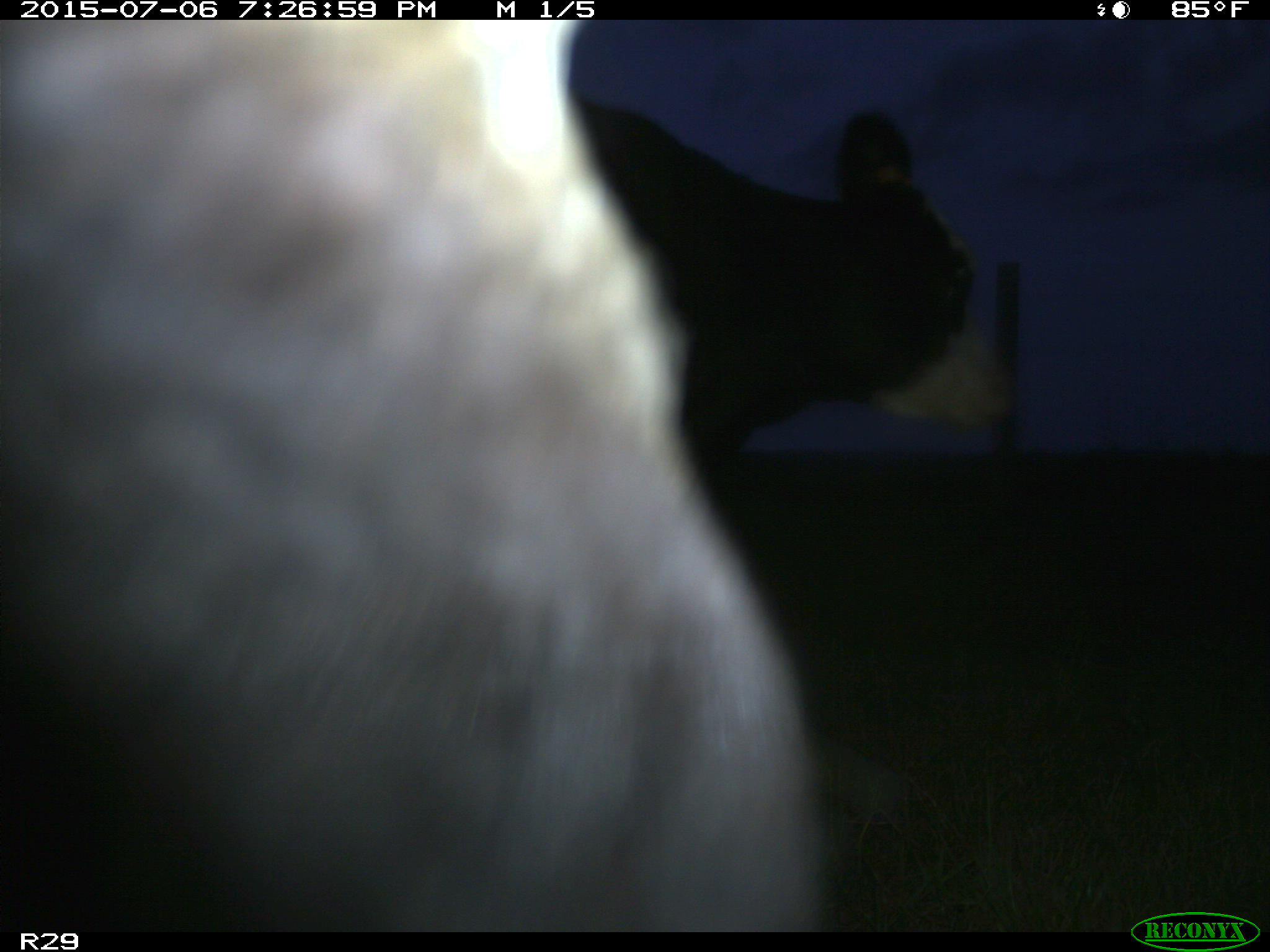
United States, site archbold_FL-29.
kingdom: Animalia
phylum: Chordata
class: Mammalia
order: Artiodactyla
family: Bovidae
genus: Bos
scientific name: Bos taurus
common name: domestic cow